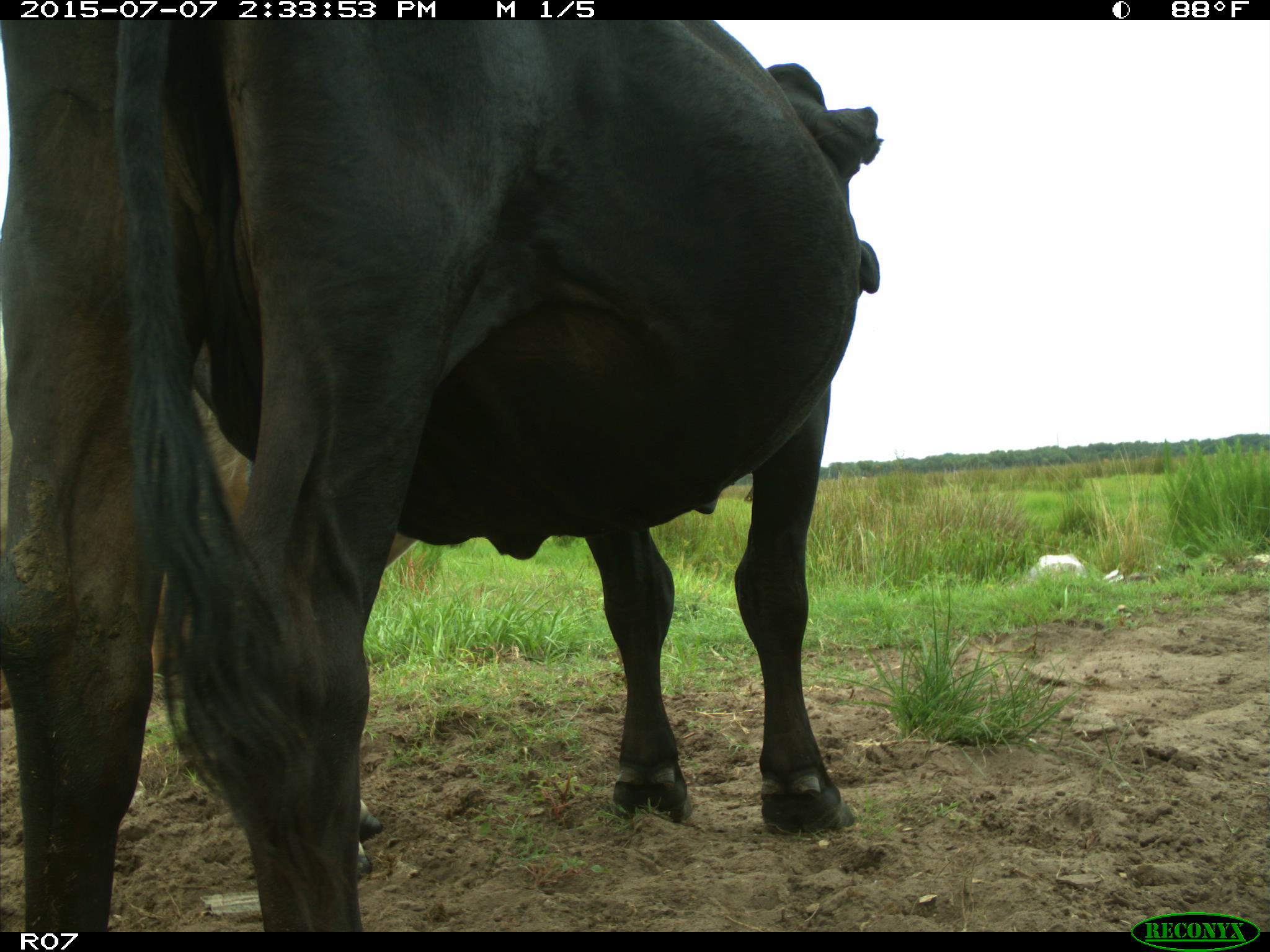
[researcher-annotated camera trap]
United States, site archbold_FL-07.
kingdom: Animalia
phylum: Chordata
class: Mammalia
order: Artiodactyla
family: Bovidae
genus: Bos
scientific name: Bos taurus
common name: domestic cow